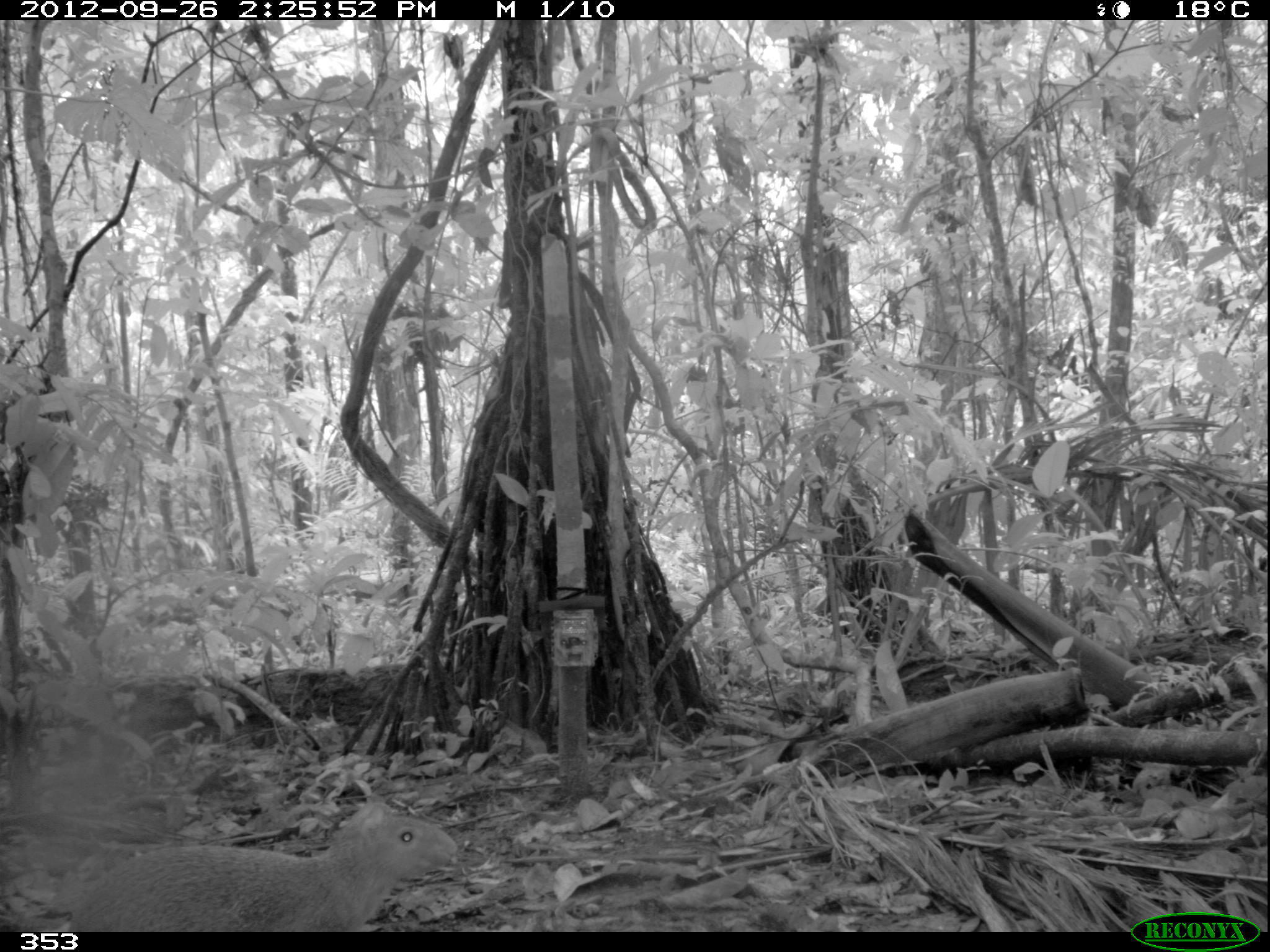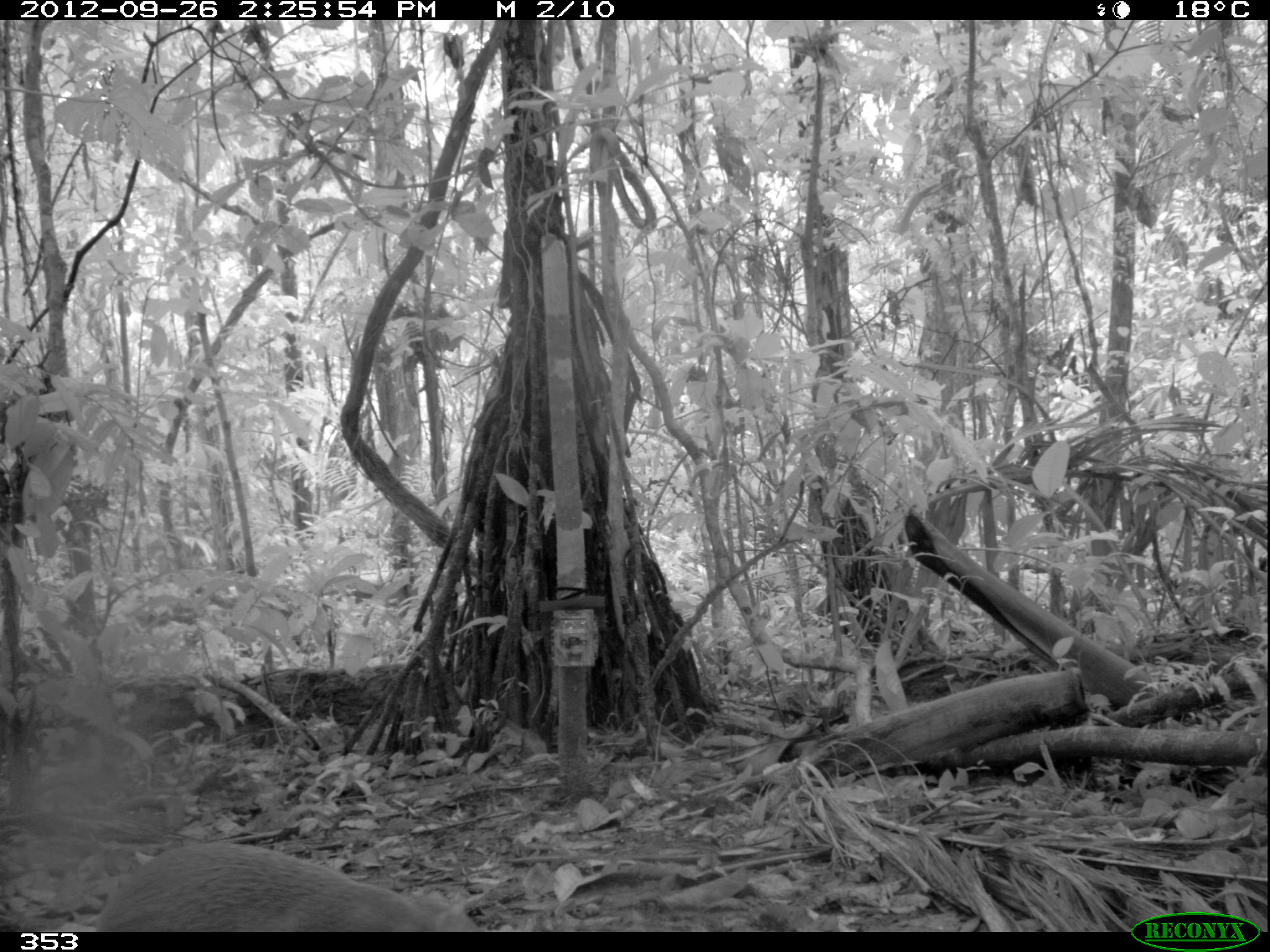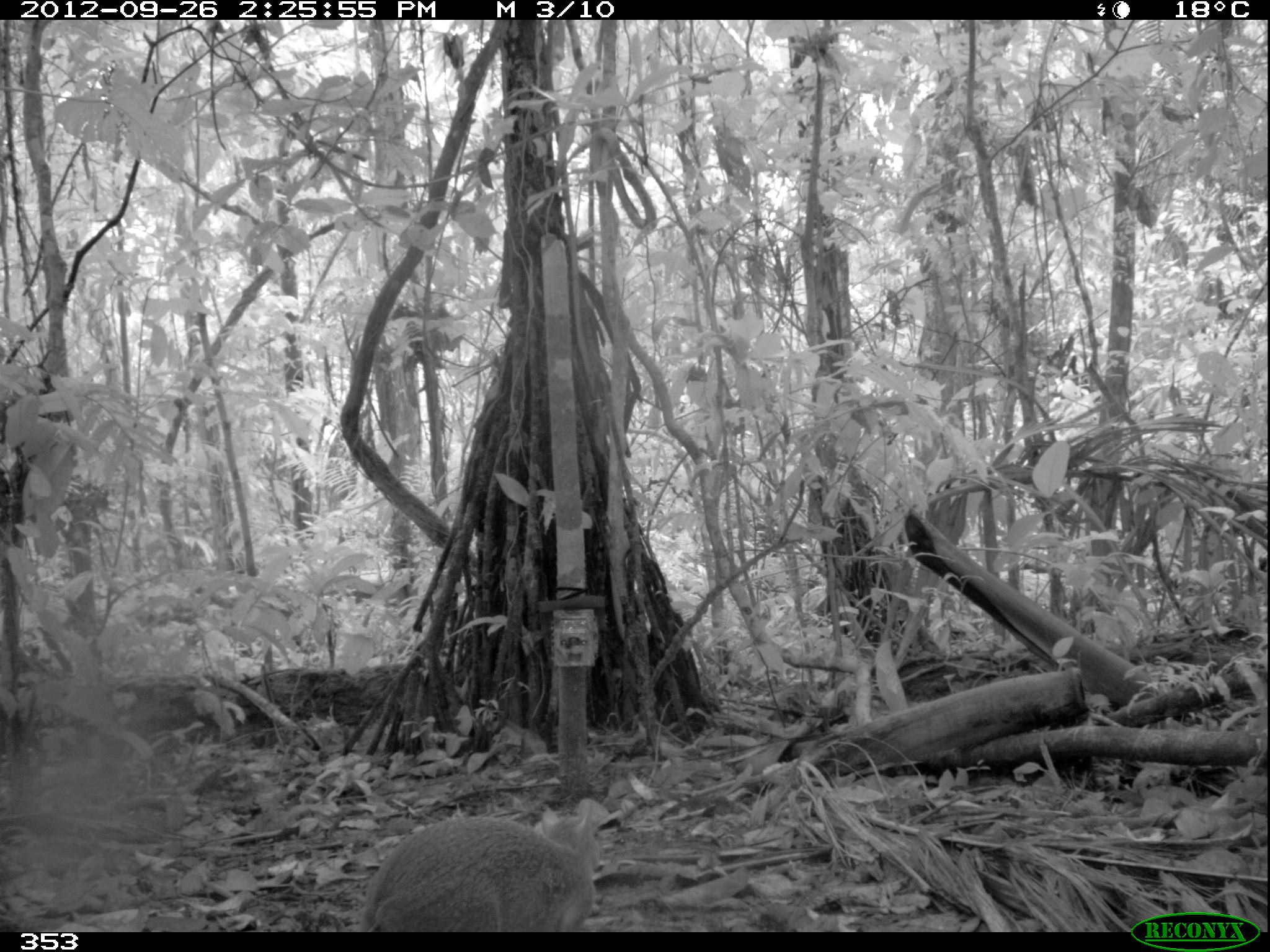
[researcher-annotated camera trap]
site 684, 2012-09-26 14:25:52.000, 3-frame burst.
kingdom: Animalia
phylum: Chordata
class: Mammalia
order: Rodentia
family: Dasyproctidae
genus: Dasyprocta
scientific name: Dasyprocta punctata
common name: central american agouti